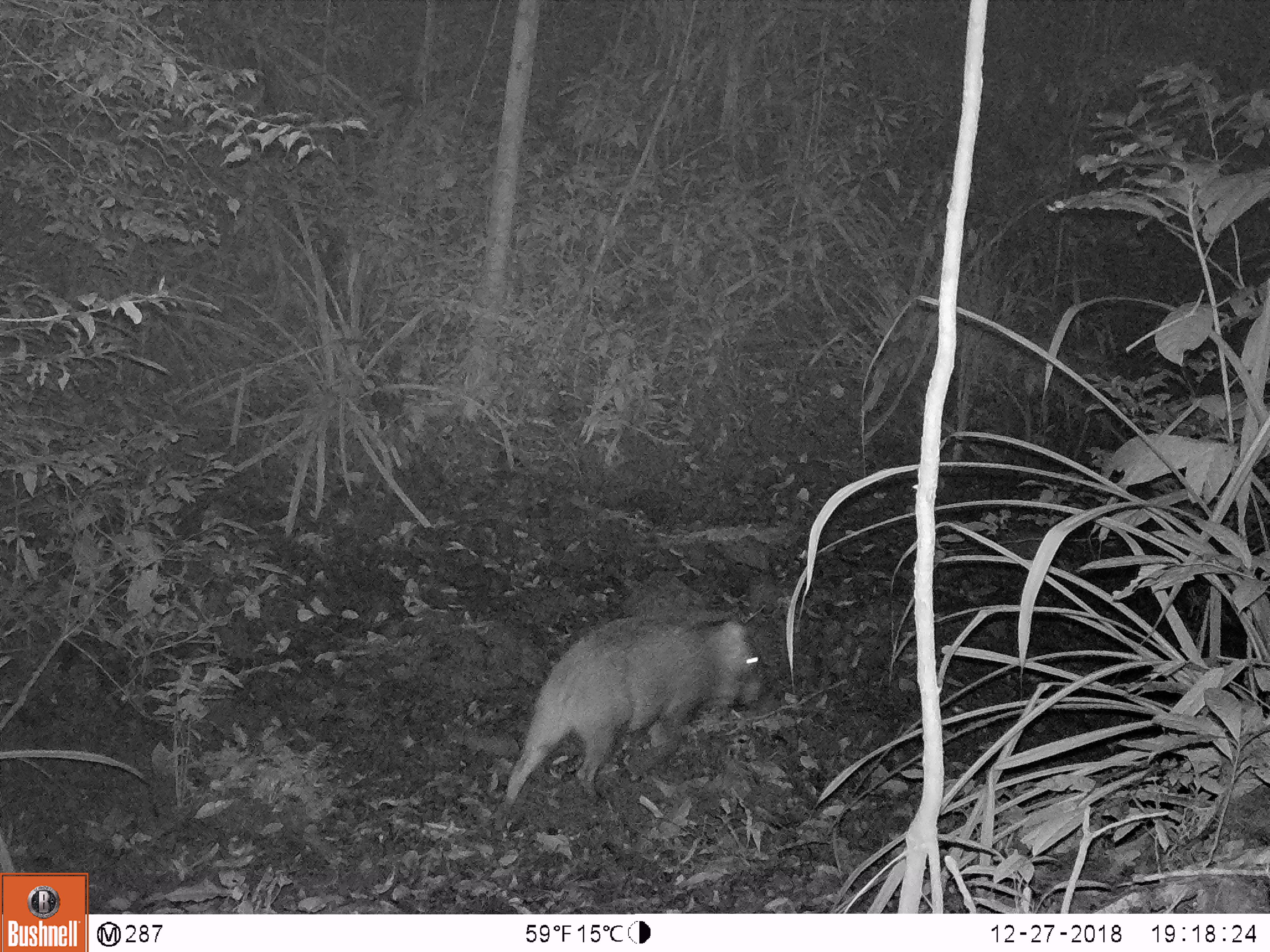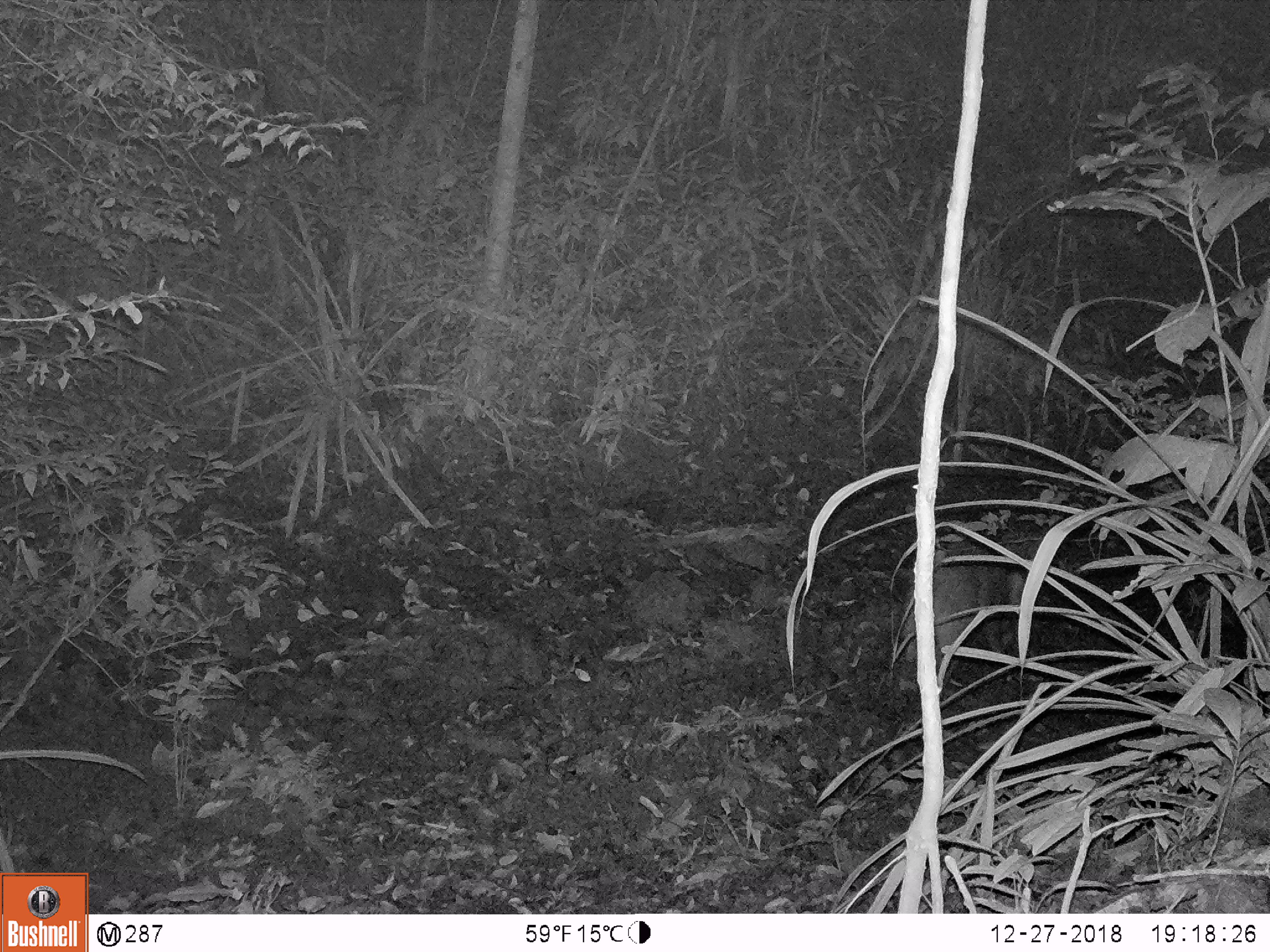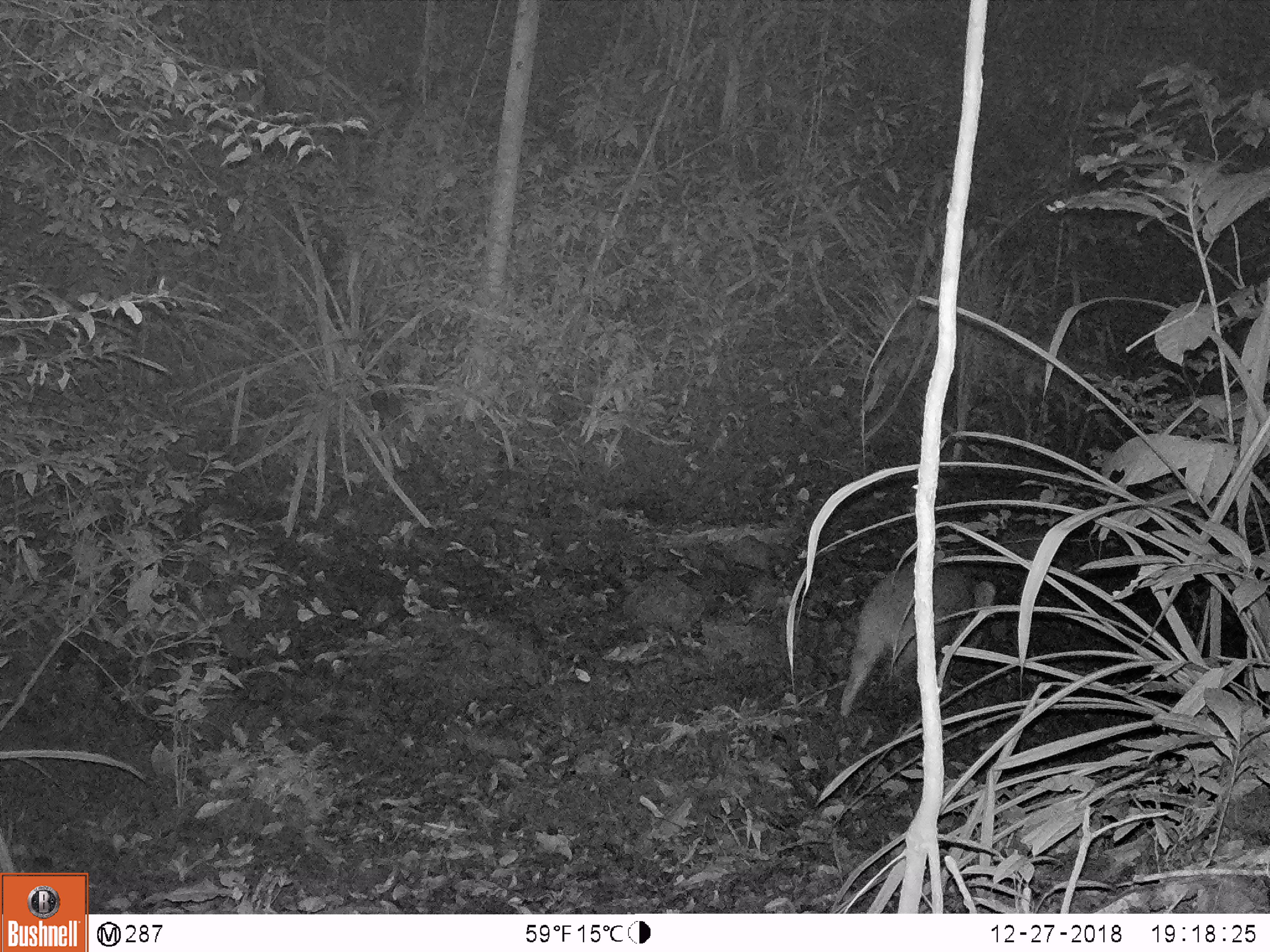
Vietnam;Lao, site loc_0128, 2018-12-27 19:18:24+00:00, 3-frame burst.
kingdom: Animalia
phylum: Chordata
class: Mammalia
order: Artiodactyla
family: Suidae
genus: Sus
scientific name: Sus scrofa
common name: eurasian wild pig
Eurasian wild pig (Sus scrofa). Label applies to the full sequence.